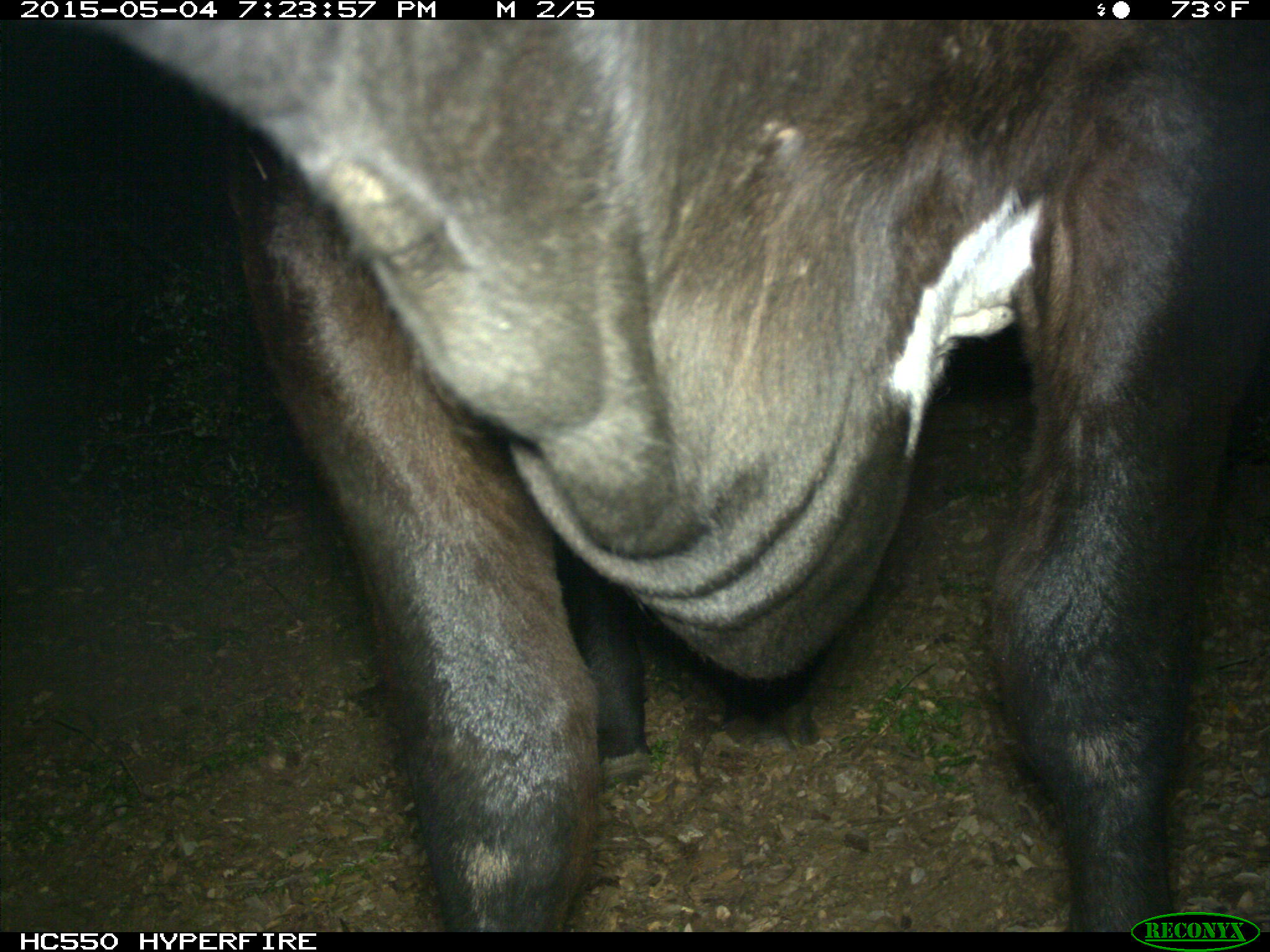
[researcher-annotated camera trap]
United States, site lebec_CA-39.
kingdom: Animalia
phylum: Chordata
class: Mammalia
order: Artiodactyla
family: Bovidae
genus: Bos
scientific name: Bos taurus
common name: domestic cow